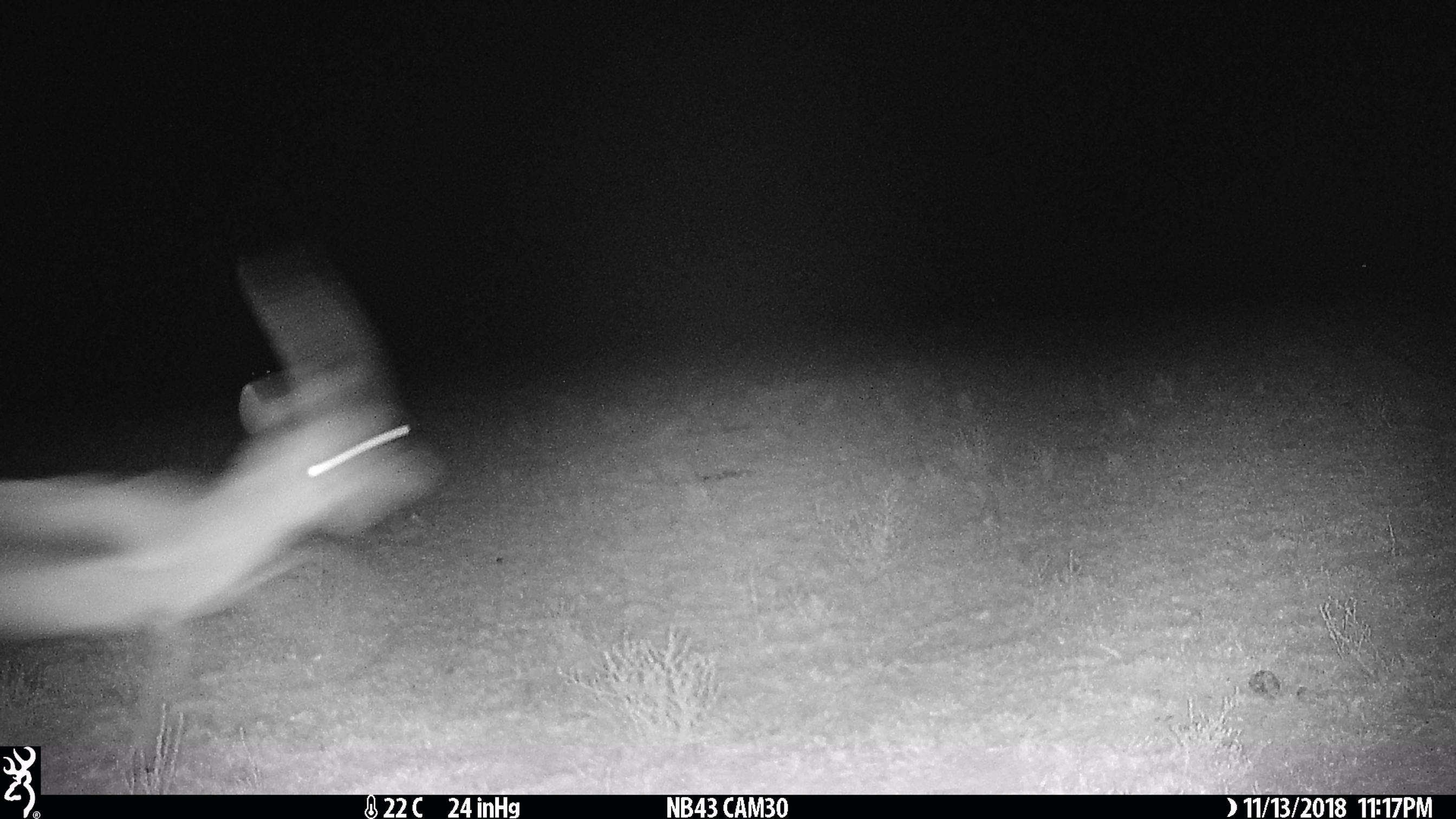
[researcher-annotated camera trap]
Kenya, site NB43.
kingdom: Animalia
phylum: Chordata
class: Mammalia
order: Artiodactyla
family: Bovidae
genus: Eudorcas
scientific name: Eudorcas thomsonii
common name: thomon's gazelle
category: gazelle thomsons